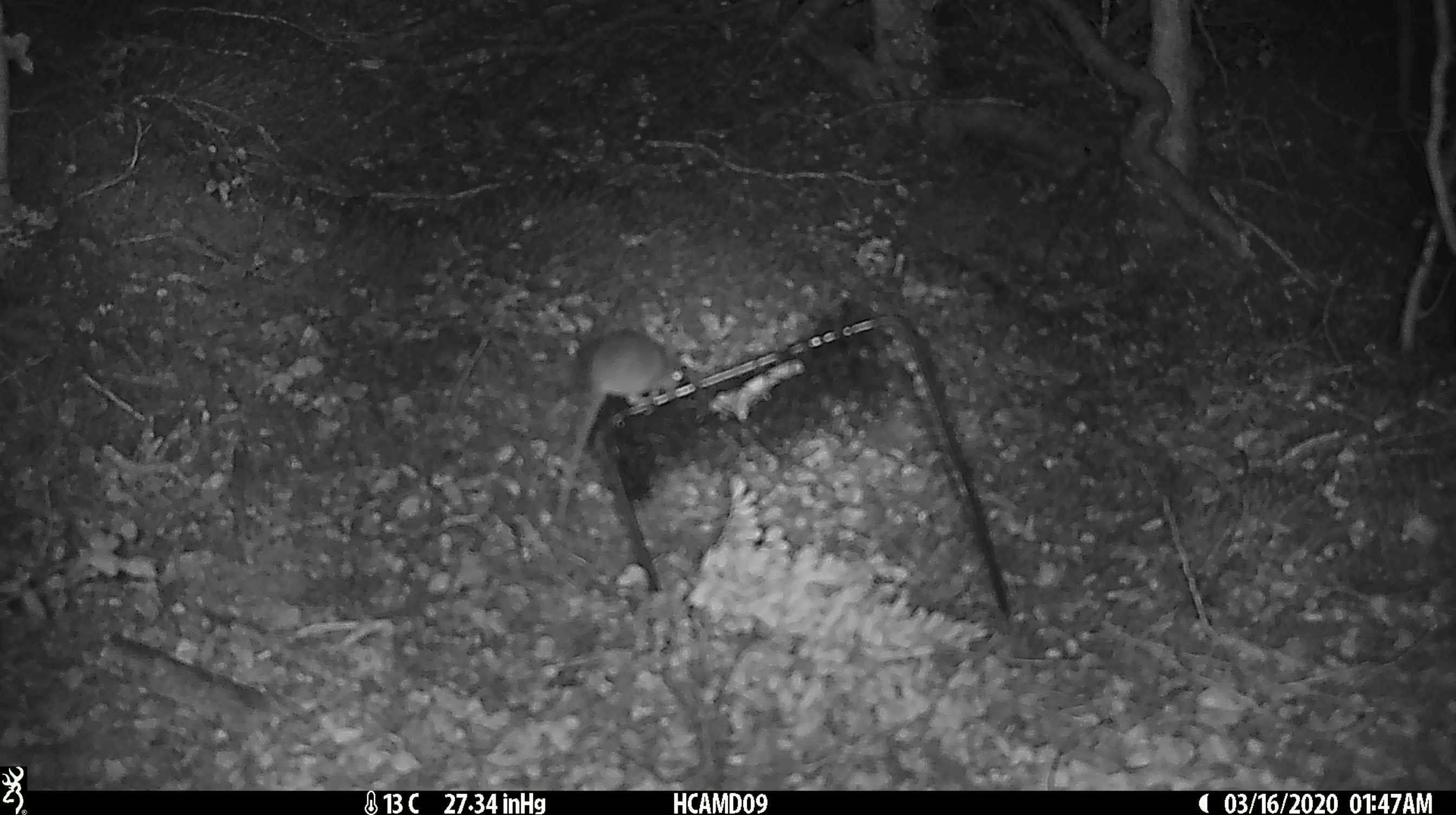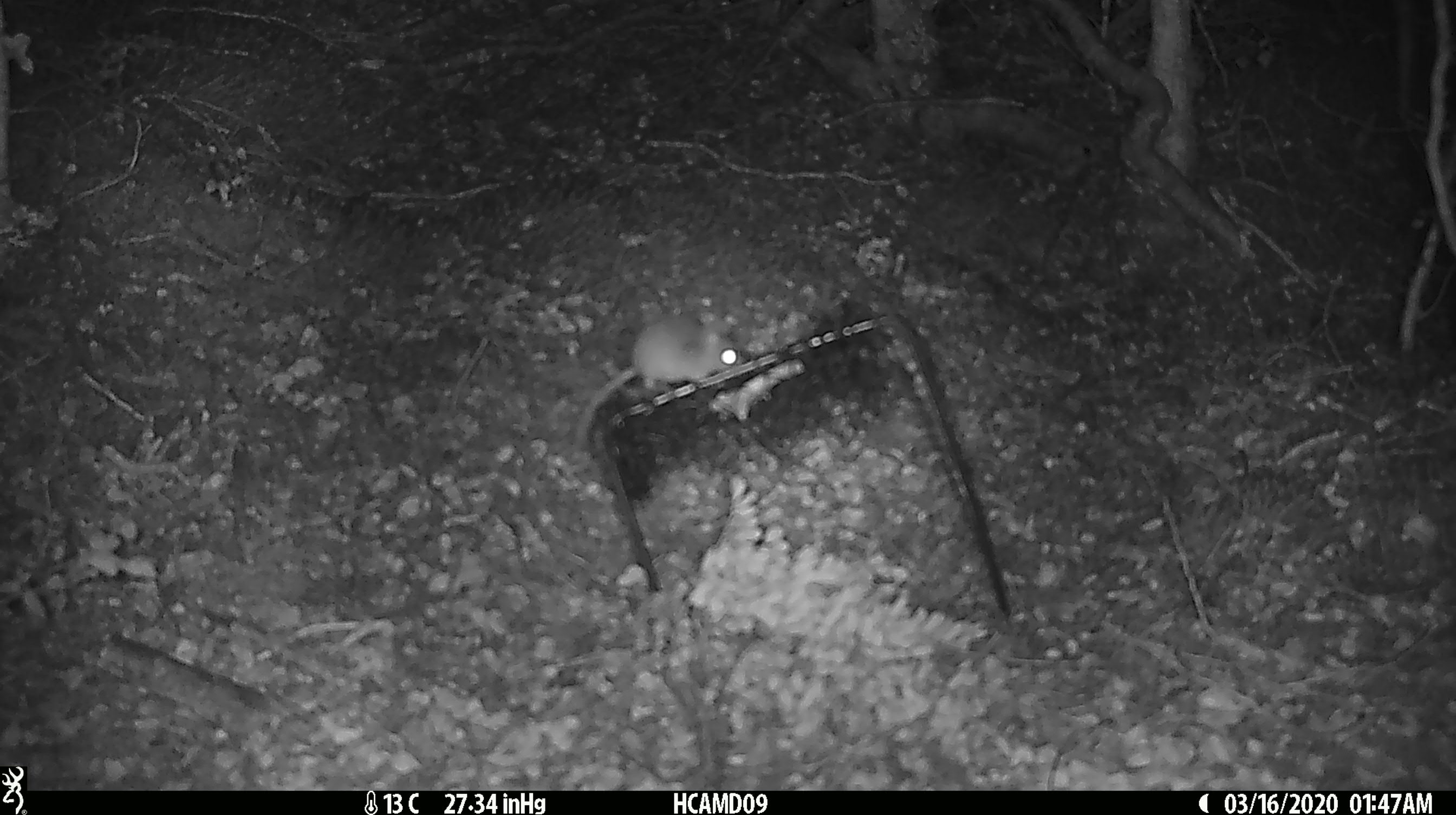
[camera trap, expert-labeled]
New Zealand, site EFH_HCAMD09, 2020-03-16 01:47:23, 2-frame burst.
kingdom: Animalia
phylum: Chordata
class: Mammalia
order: Rodentia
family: Muridae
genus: Mus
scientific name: Mus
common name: mouse